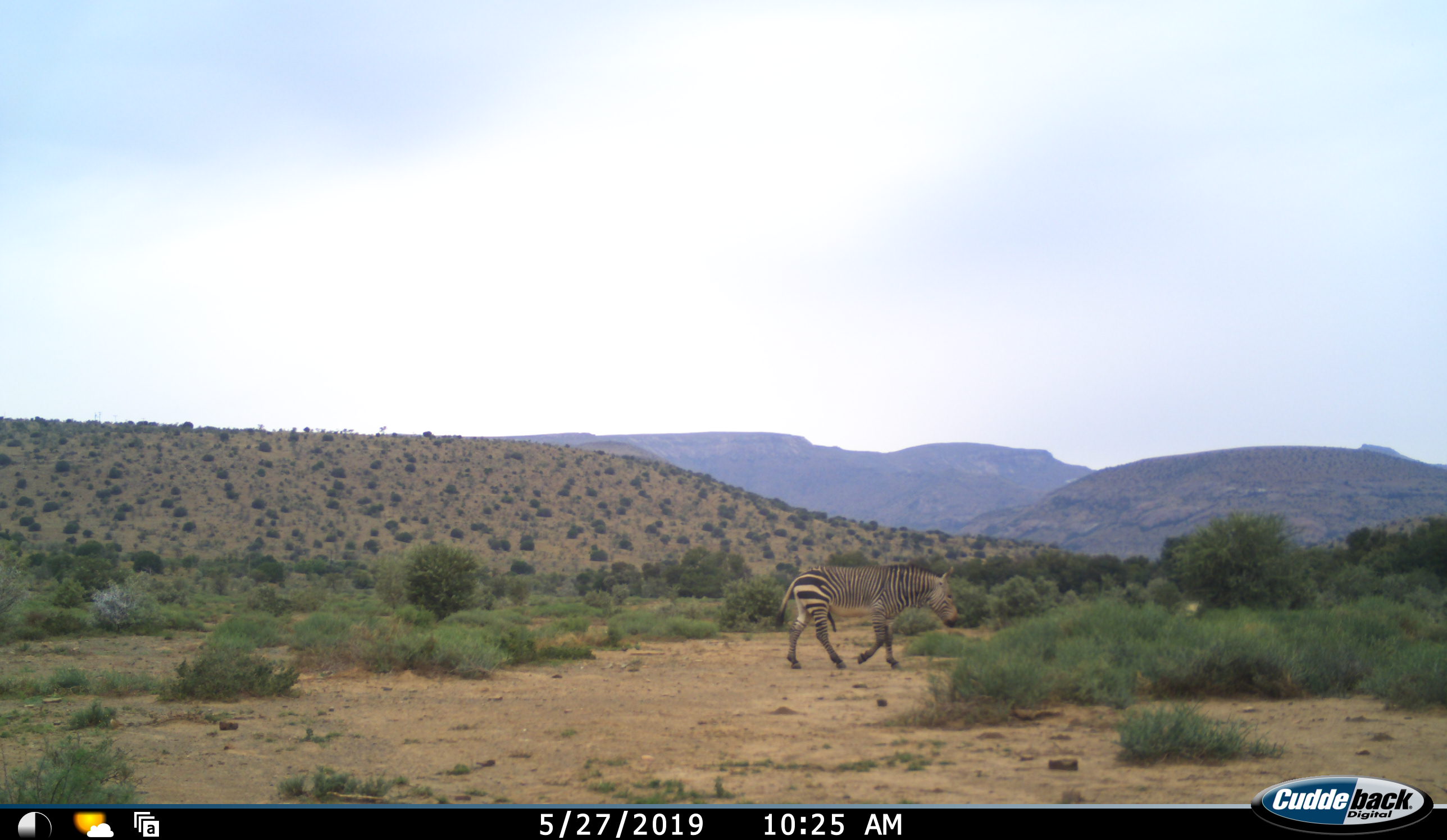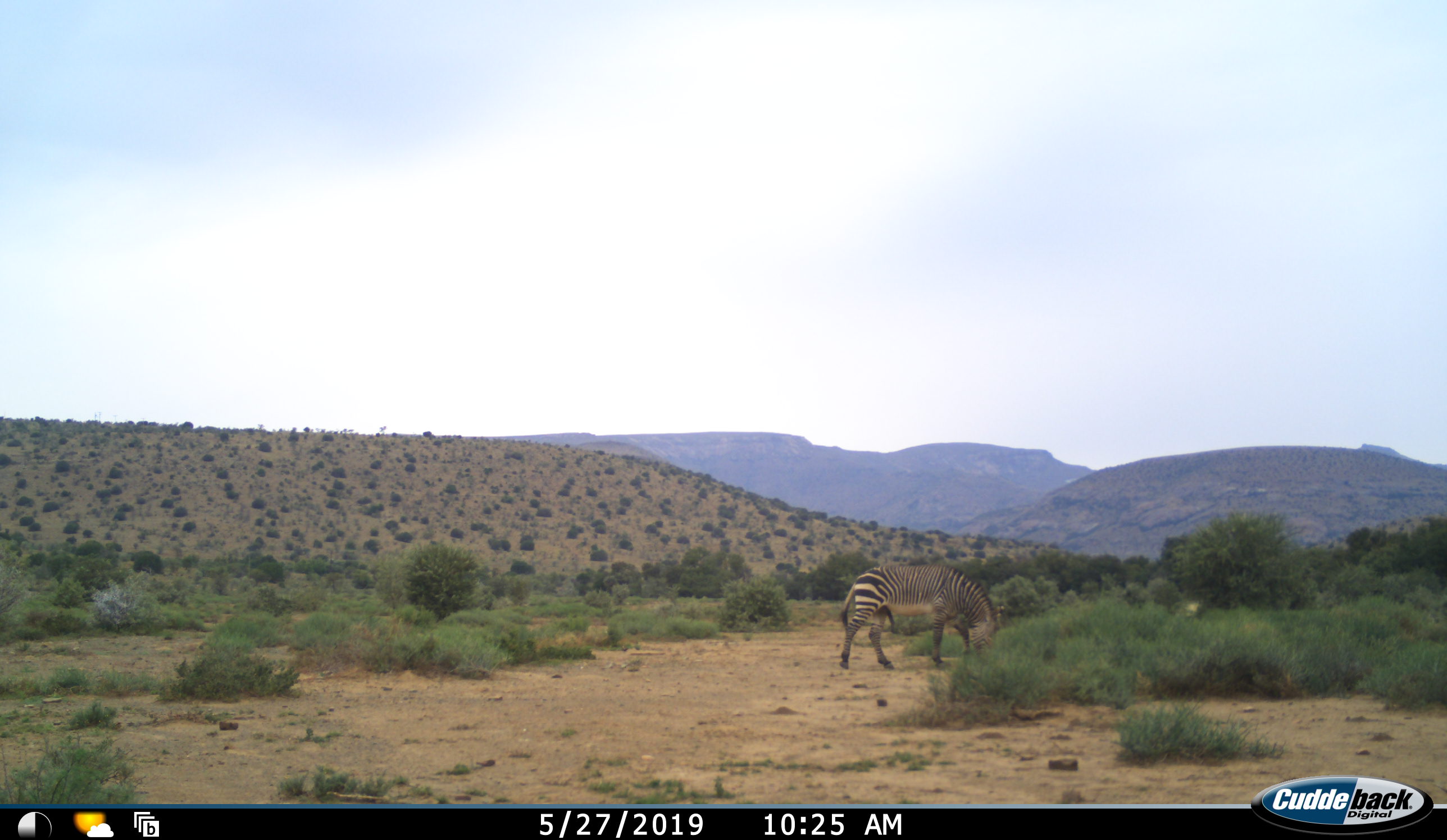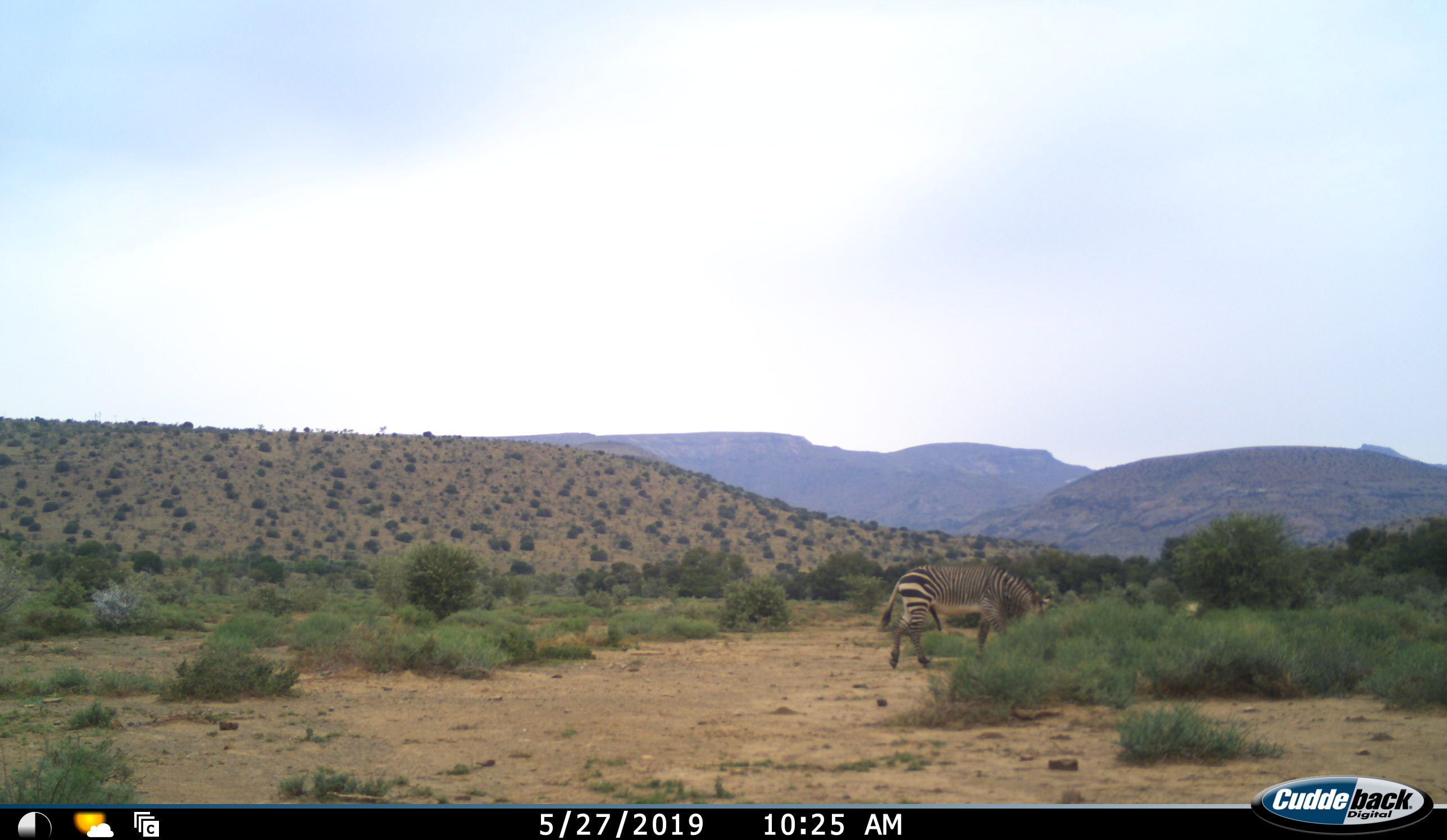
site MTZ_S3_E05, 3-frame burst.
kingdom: Animalia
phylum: Chordata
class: Mammalia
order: Perissodactyla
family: Equidae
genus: Equus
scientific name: Equus zebra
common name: mountain zebra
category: zebramountain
Zebramountain (mountain zebra) (Equus zebra), count 1. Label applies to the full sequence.